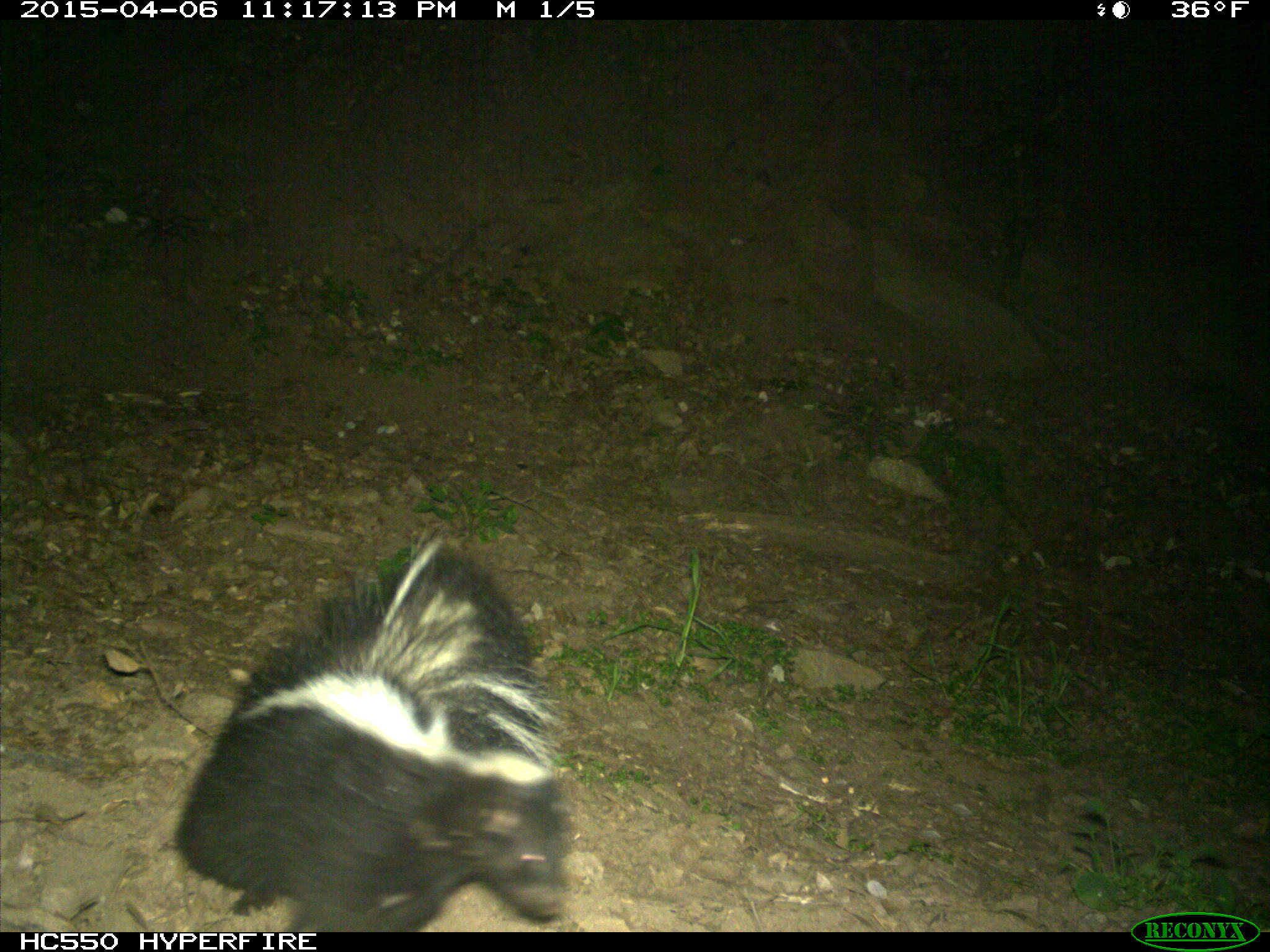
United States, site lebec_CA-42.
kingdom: Animalia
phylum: Chordata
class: Mammalia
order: Carnivora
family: Mephitidae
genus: Mephitis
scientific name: Mephitis mephitis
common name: striped skunk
Mephitis mephitis (striped skunk).